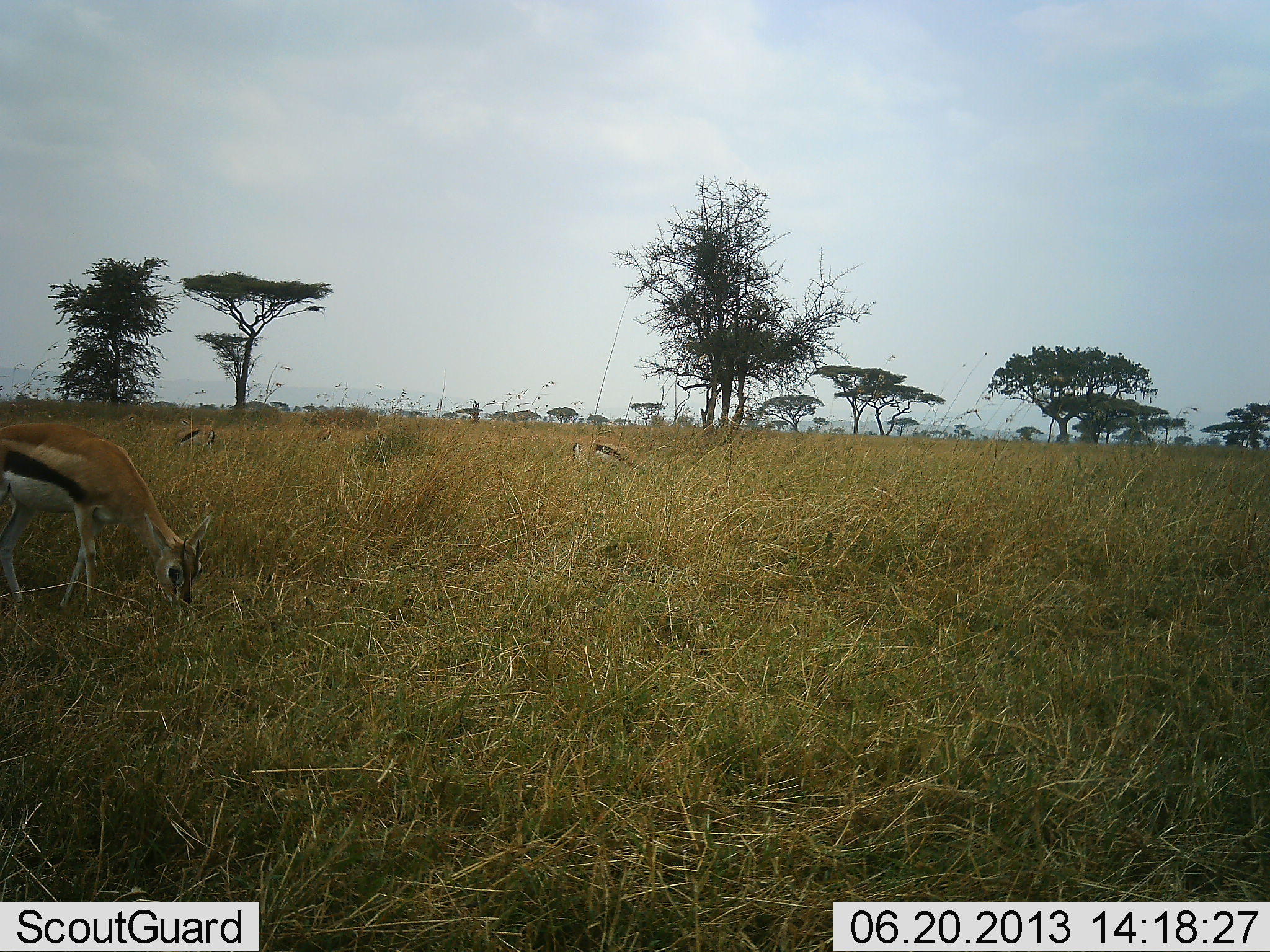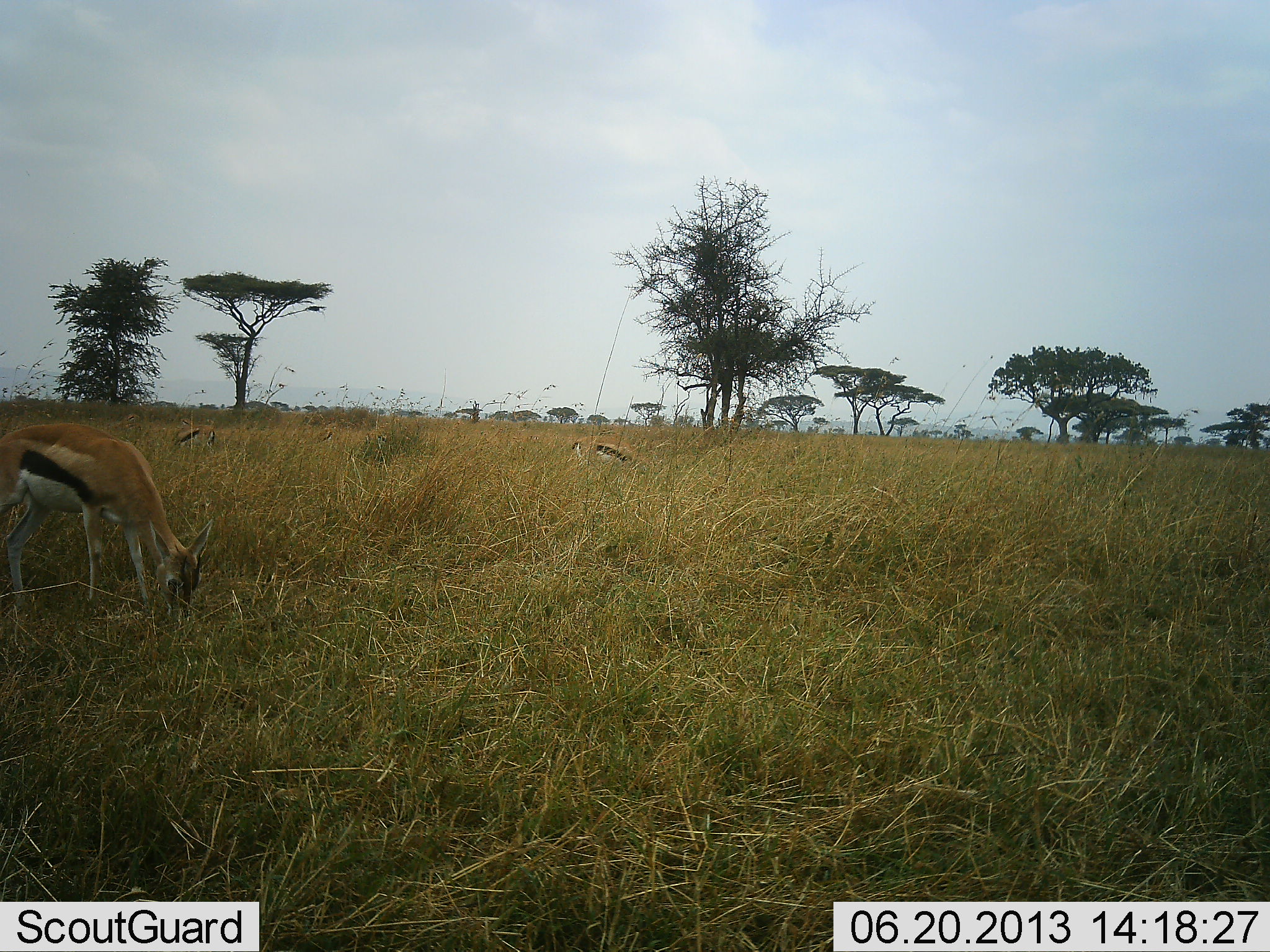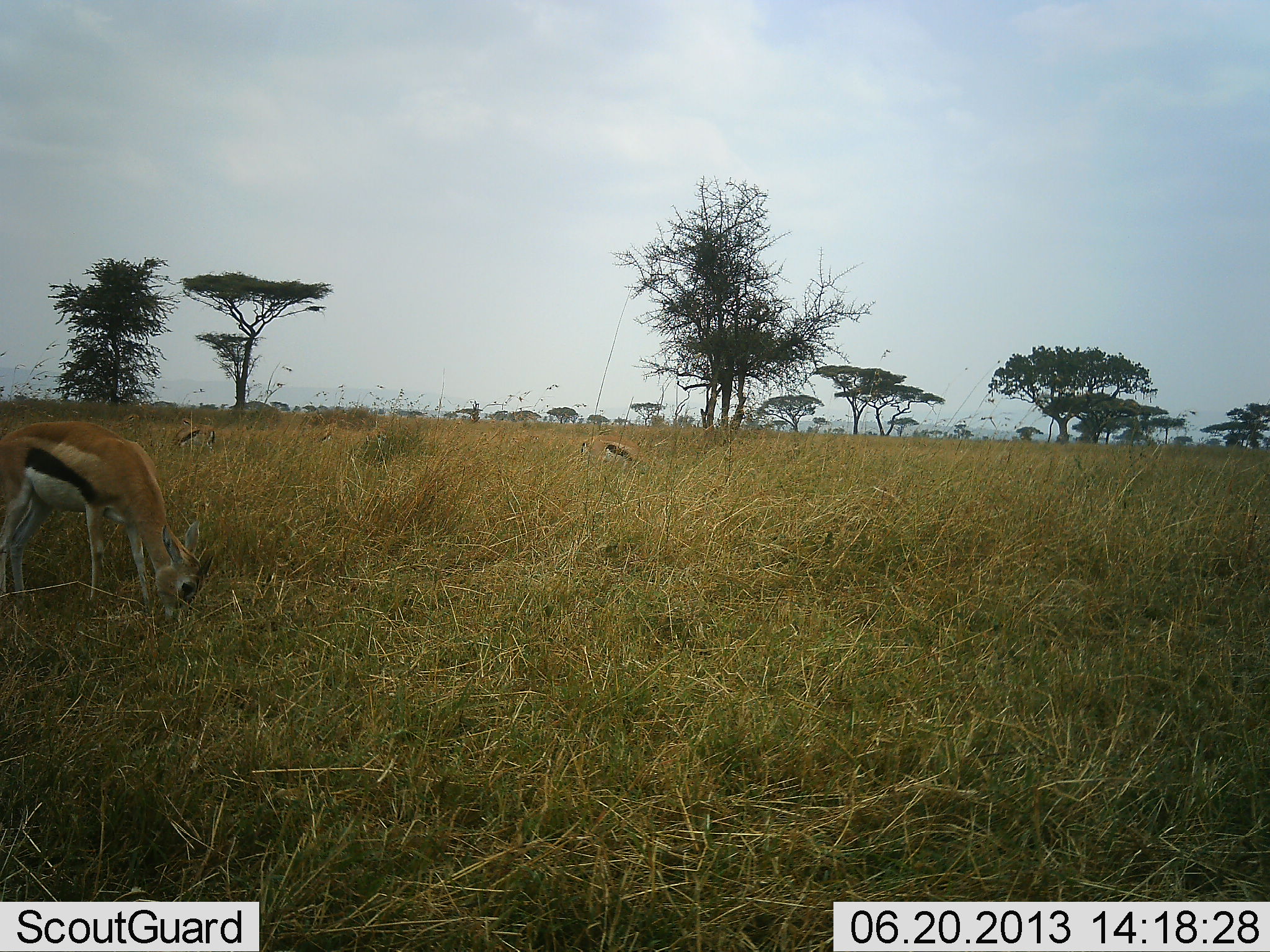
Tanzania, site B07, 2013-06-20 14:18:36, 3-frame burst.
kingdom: Animalia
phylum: Chordata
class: Mammalia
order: Artiodactyla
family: Bovidae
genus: Eudorcas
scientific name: Eudorcas thomsonii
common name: thomson's gazelle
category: gazellethomsons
Gazellethomsons (thomson's gazelle) (Eudorcas thomsonii), count 3. Behavior (volunteer vote fractions): standing 40%, resting 0%, moving 0%, interacting 0%. Young present (vote fraction): 0%. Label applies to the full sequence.